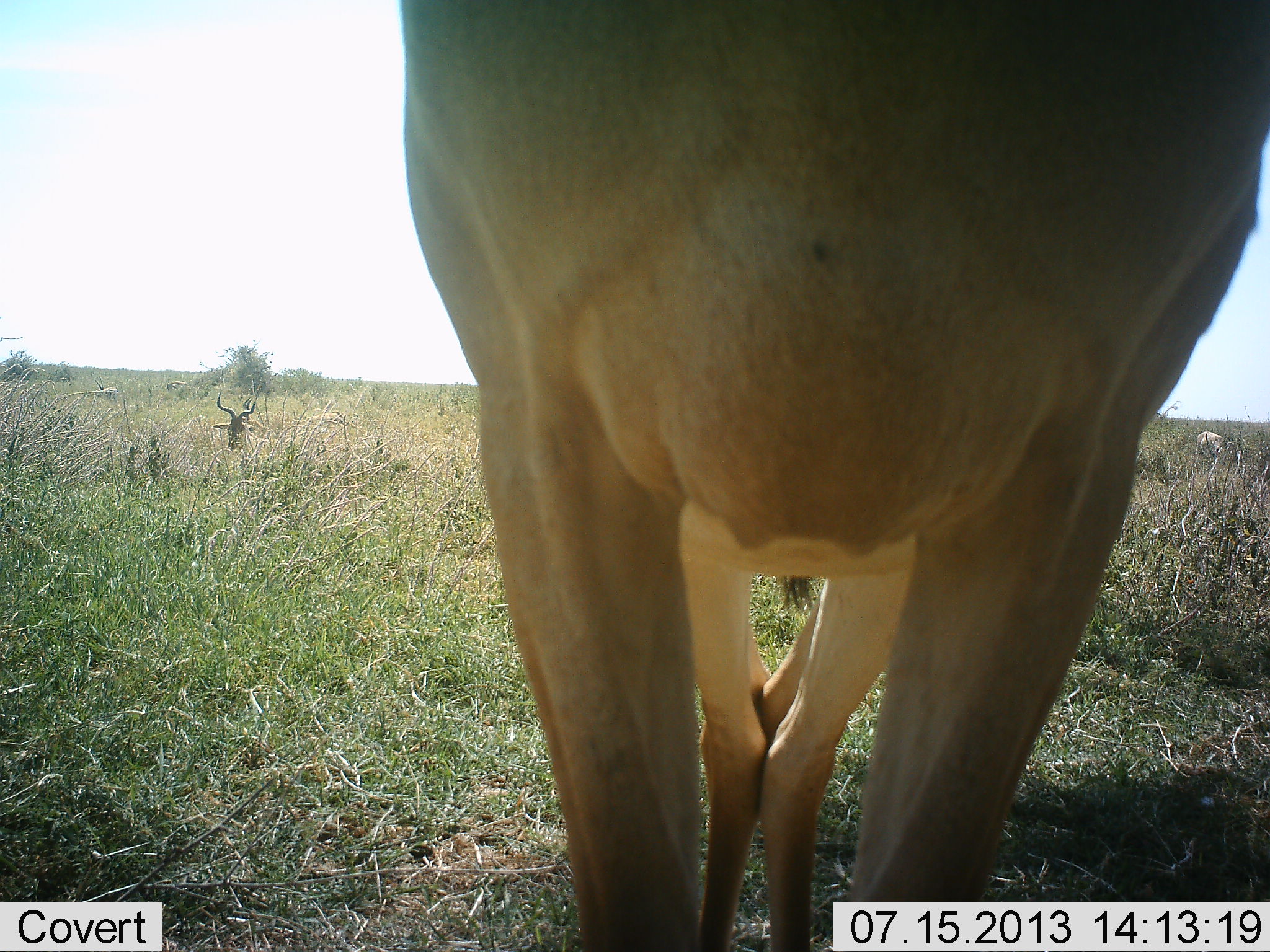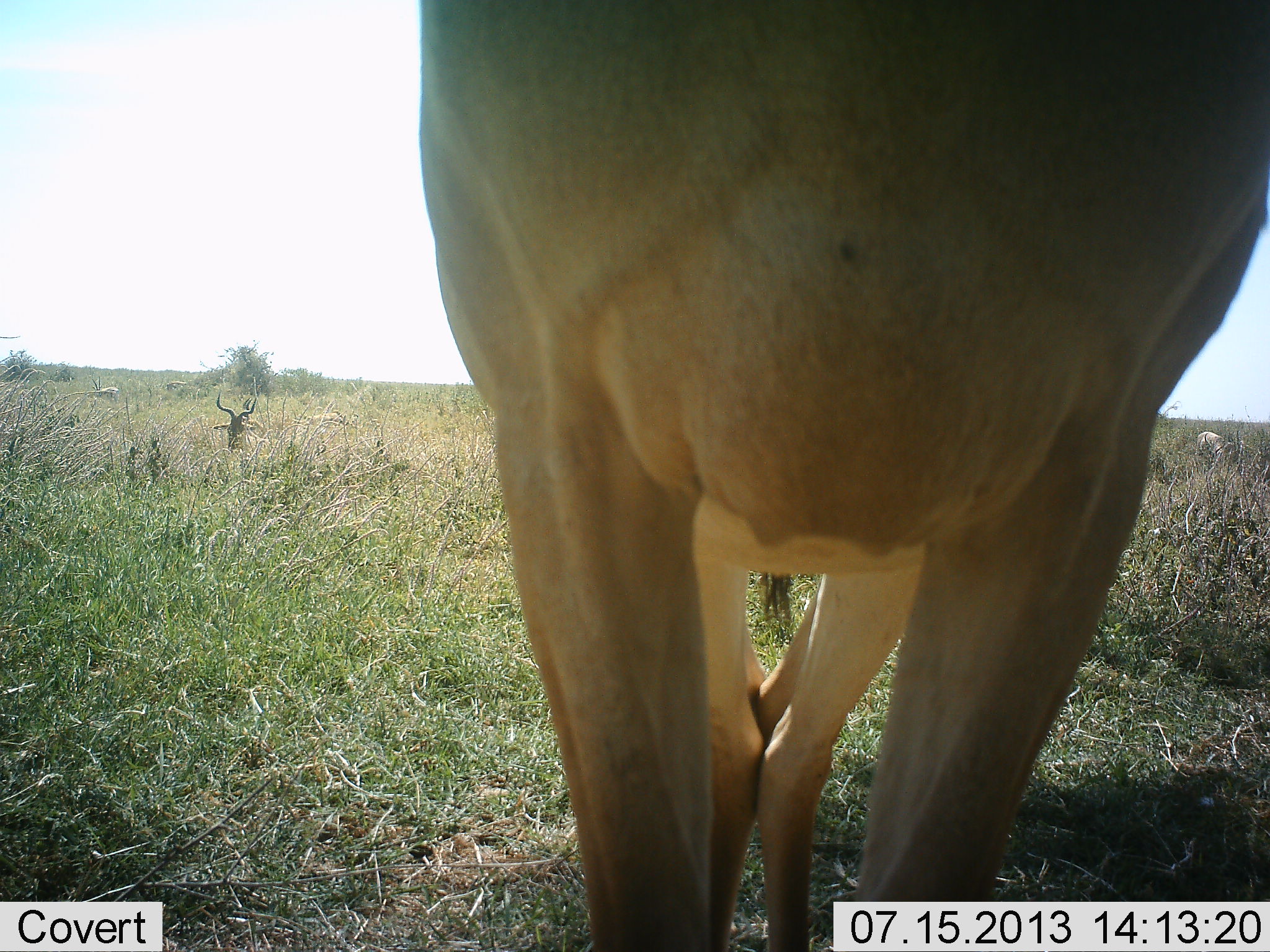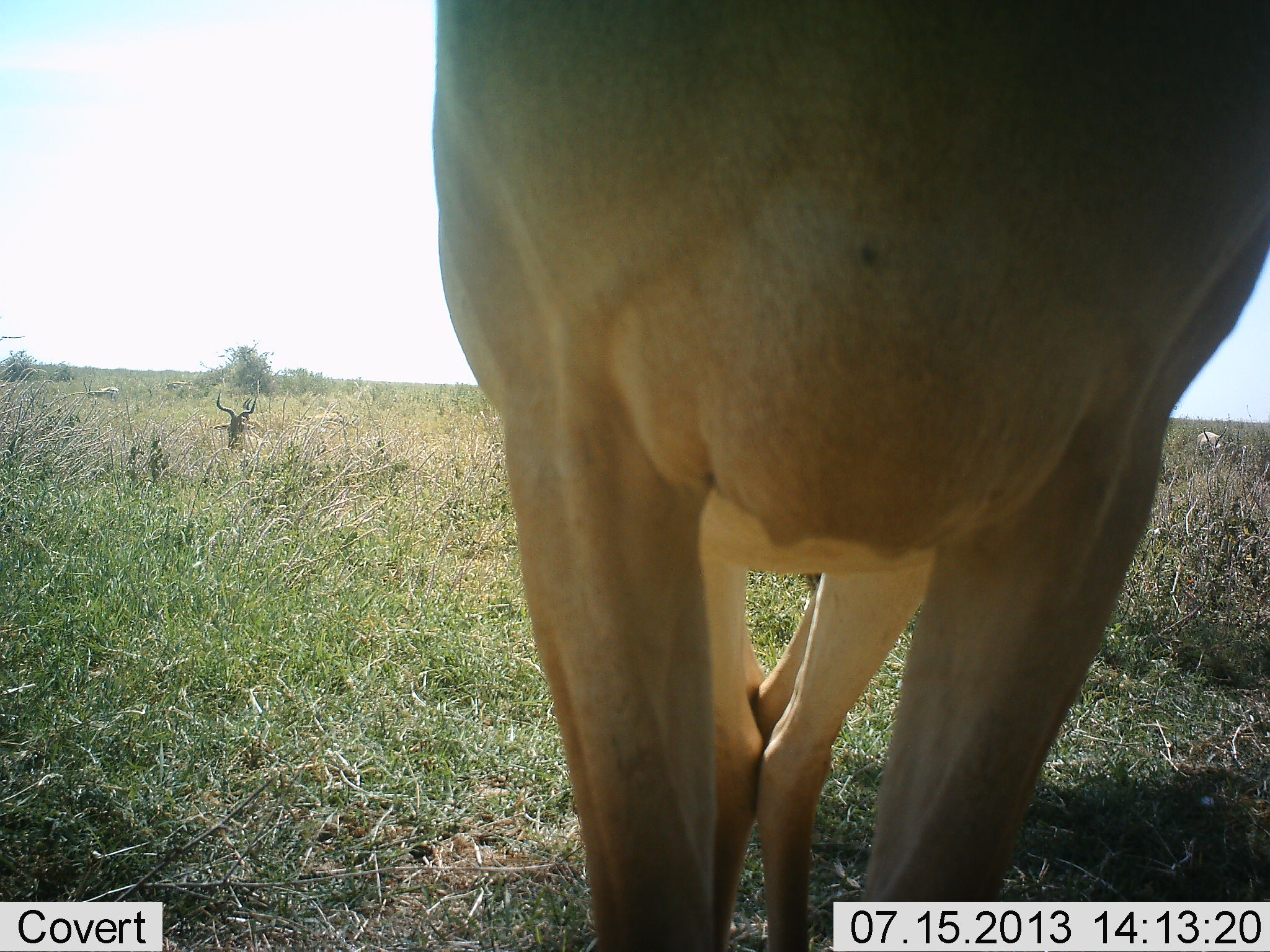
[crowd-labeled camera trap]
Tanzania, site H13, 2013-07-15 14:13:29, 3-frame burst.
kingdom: Animalia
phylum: Chordata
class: Mammalia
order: Artiodactyla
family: Bovidae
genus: Alcelaphus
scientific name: Alcelaphus buselaphus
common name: hartebeest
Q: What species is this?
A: Hartebeest (Alcelaphus buselaphus).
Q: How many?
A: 2.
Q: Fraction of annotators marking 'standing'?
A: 91%.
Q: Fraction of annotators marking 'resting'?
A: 55%.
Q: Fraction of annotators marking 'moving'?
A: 0%.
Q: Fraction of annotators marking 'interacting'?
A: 9%.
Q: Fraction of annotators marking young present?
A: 0%.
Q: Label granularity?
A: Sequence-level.